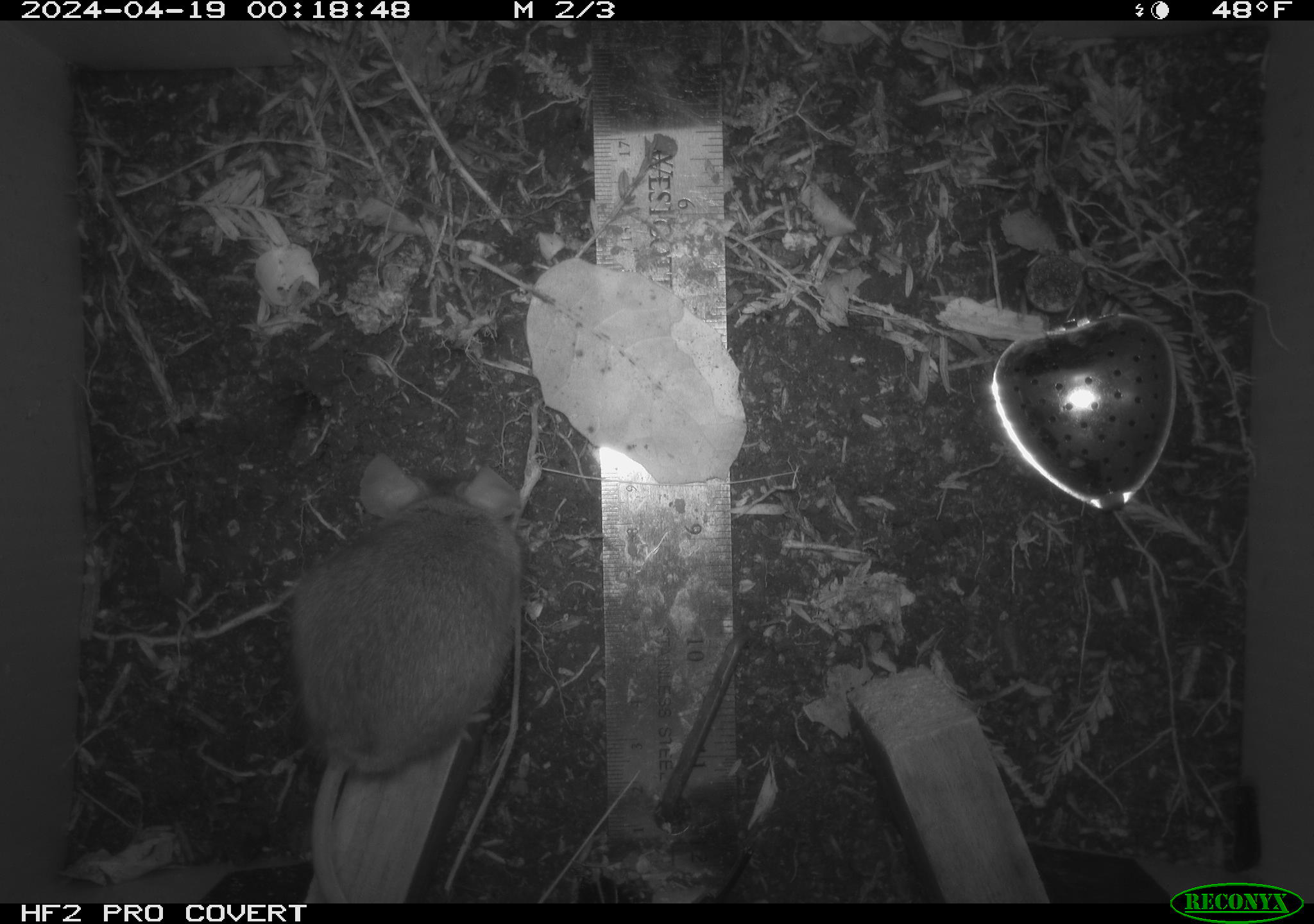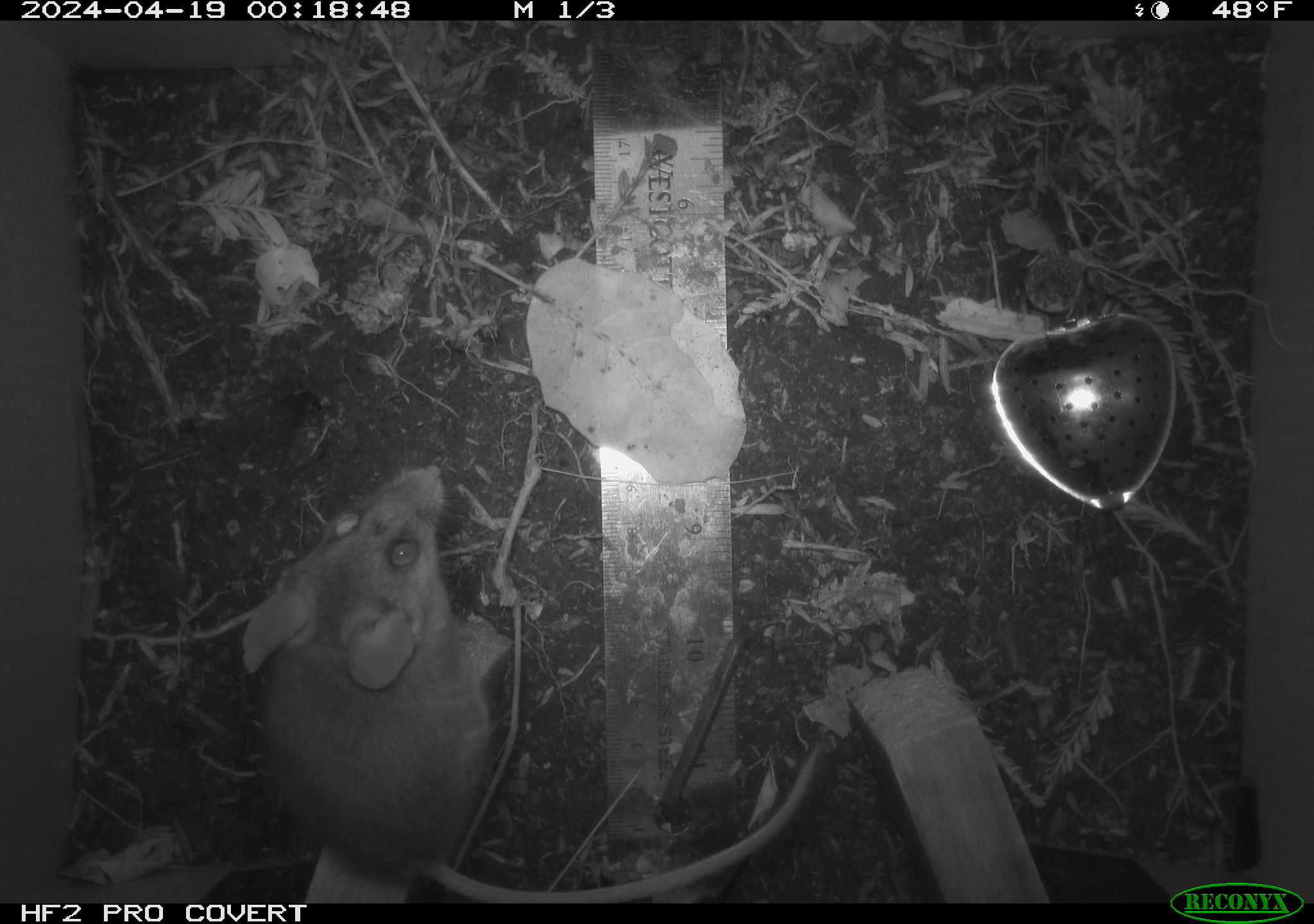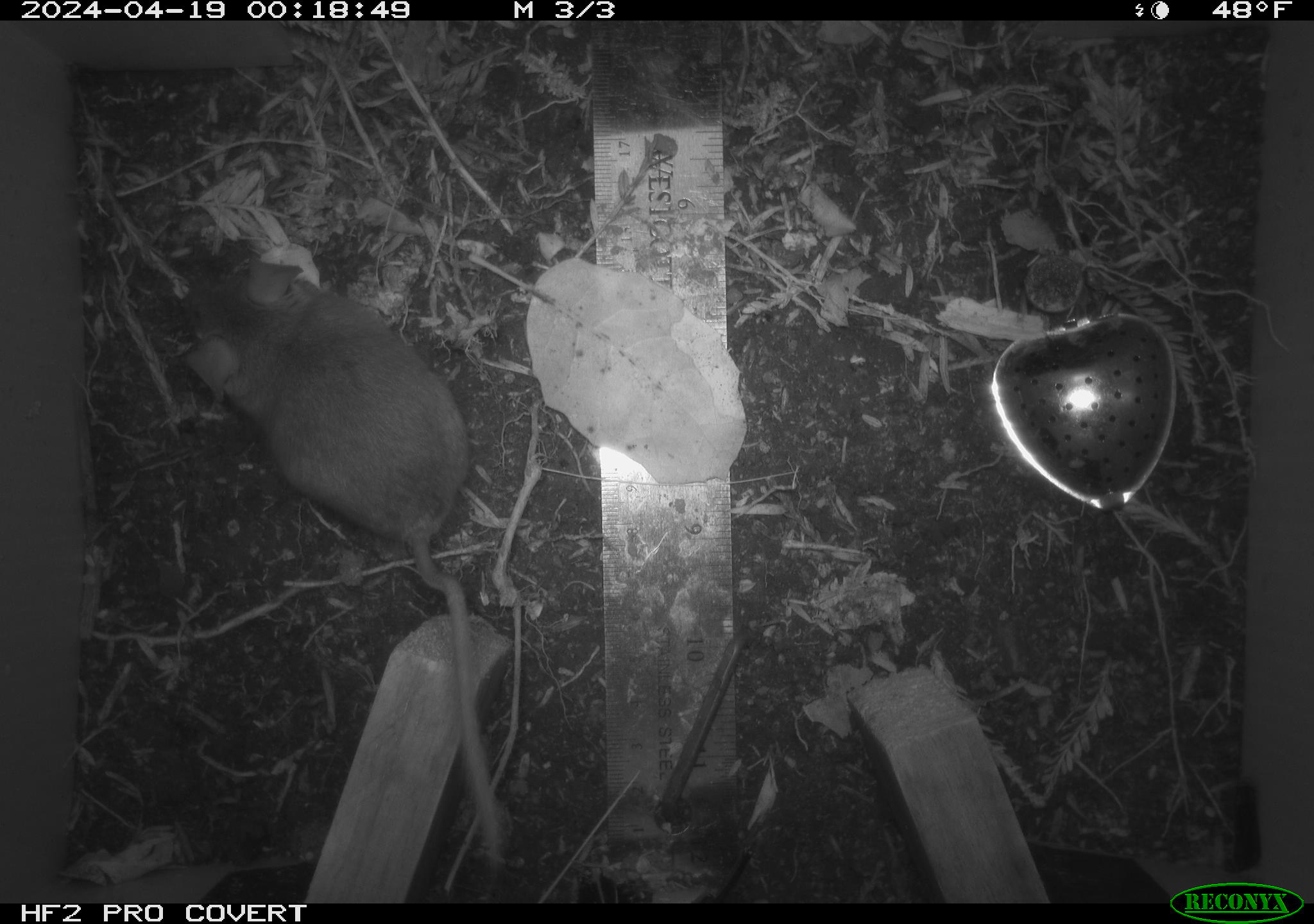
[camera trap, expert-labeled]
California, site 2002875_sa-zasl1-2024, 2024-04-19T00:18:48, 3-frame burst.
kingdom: Animalia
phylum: Chordata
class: Mammalia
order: Rodentia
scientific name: Rodentia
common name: rodent